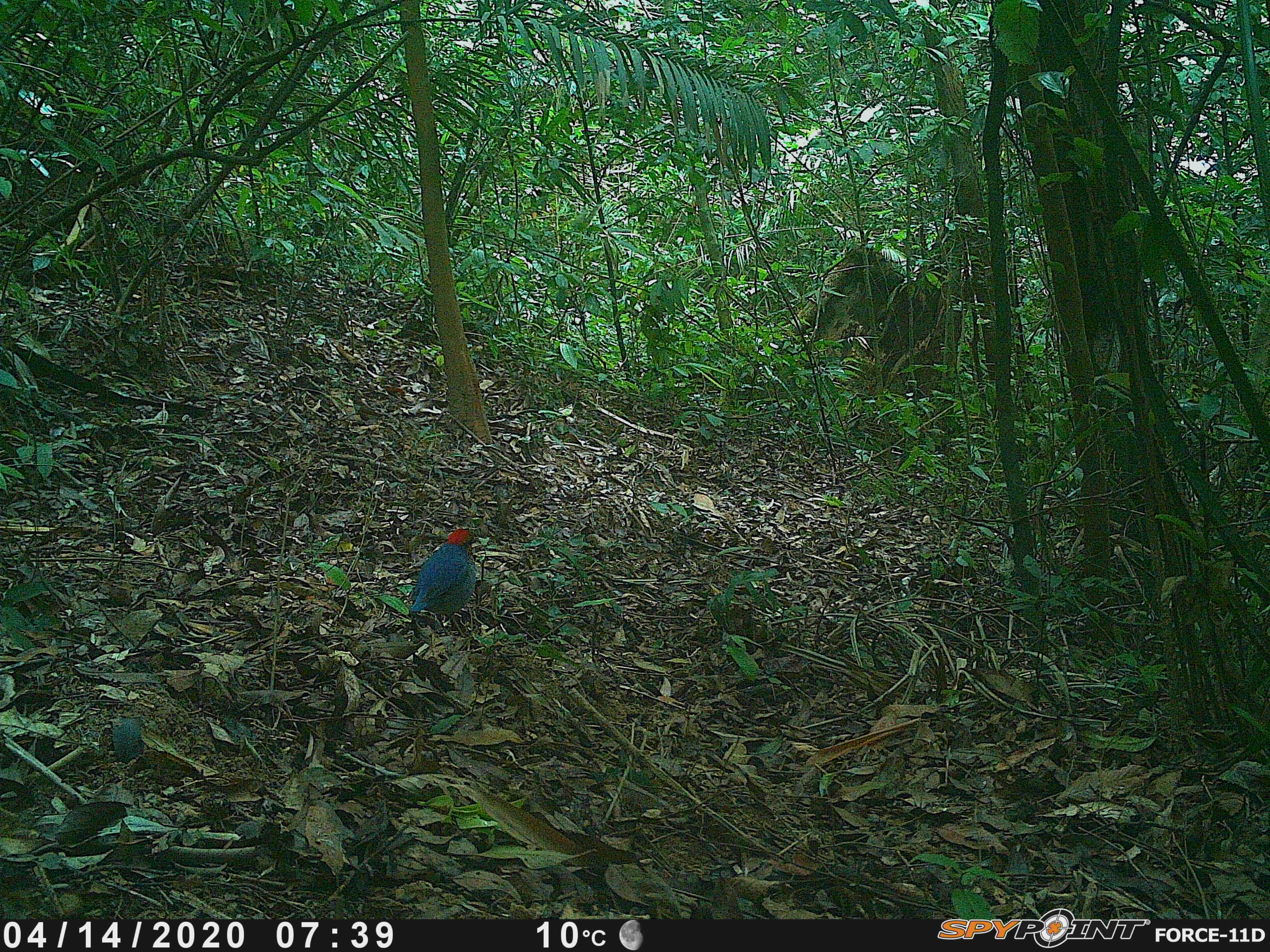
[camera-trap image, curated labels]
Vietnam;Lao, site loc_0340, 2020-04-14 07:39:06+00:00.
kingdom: Animalia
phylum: Chordata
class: Aves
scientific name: Aves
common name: bird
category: unidentified bird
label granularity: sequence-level